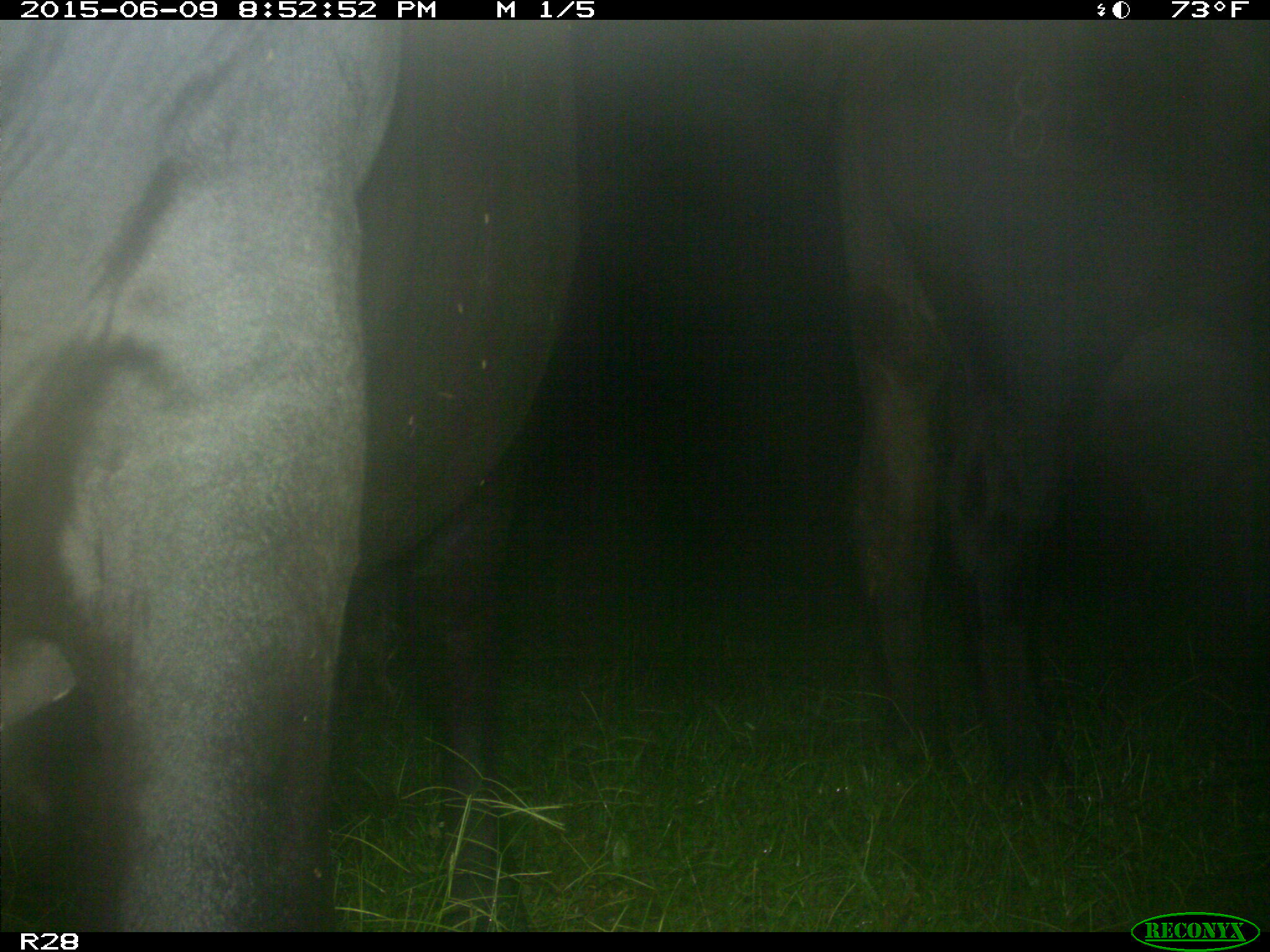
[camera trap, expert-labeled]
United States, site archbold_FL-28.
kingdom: Animalia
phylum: Chordata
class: Mammalia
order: Artiodactyla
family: Bovidae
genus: Bos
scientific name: Bos taurus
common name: domestic cow